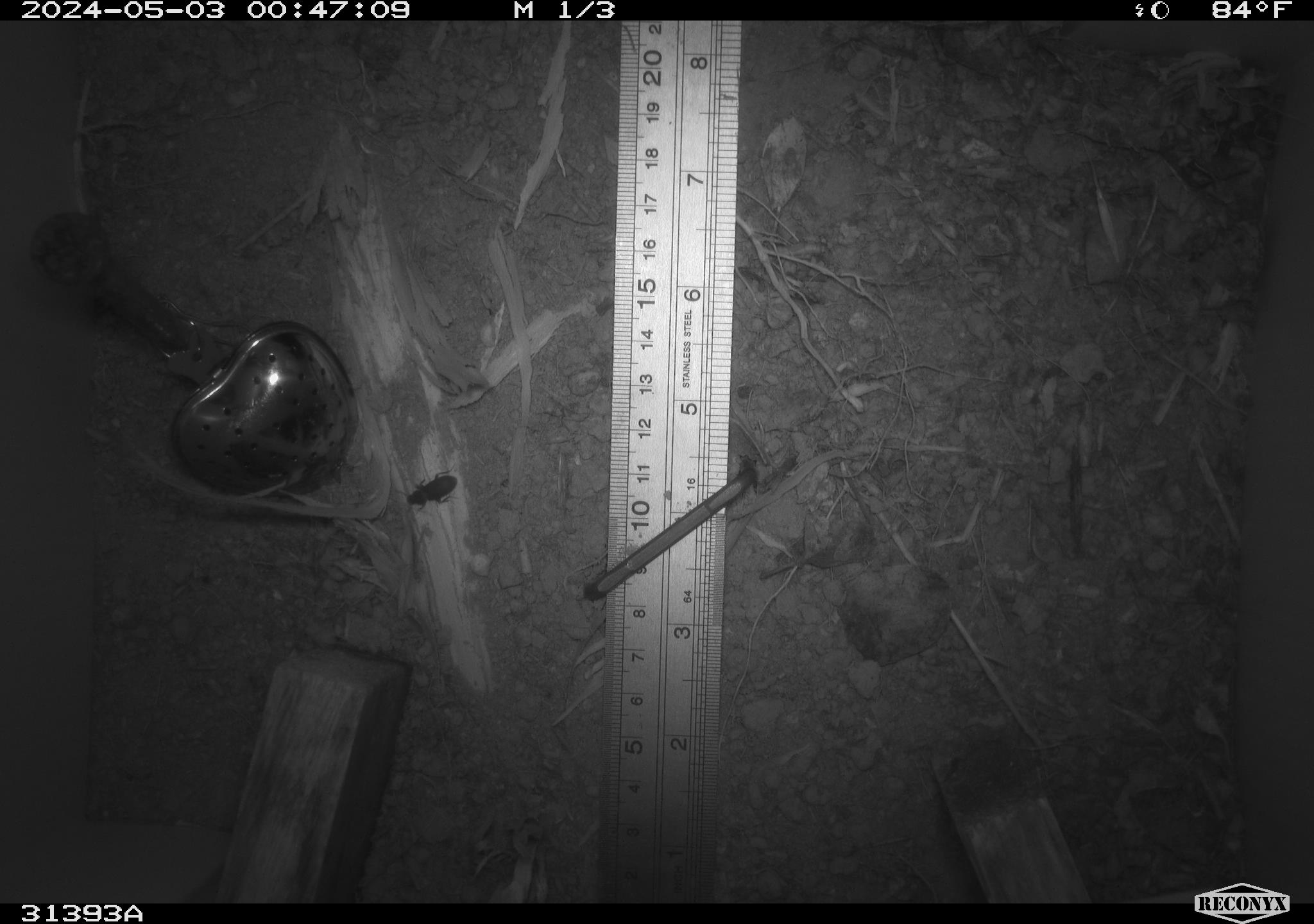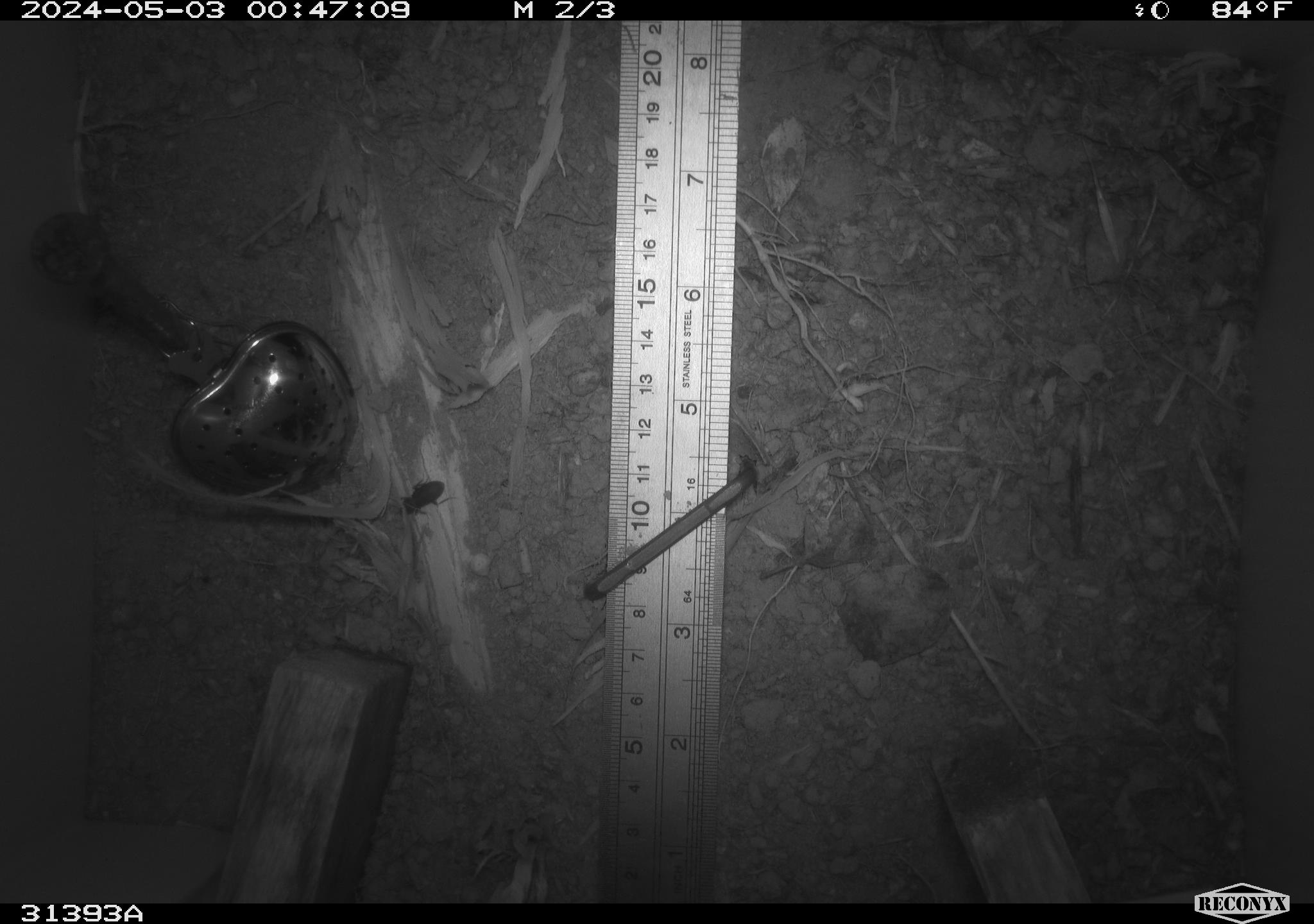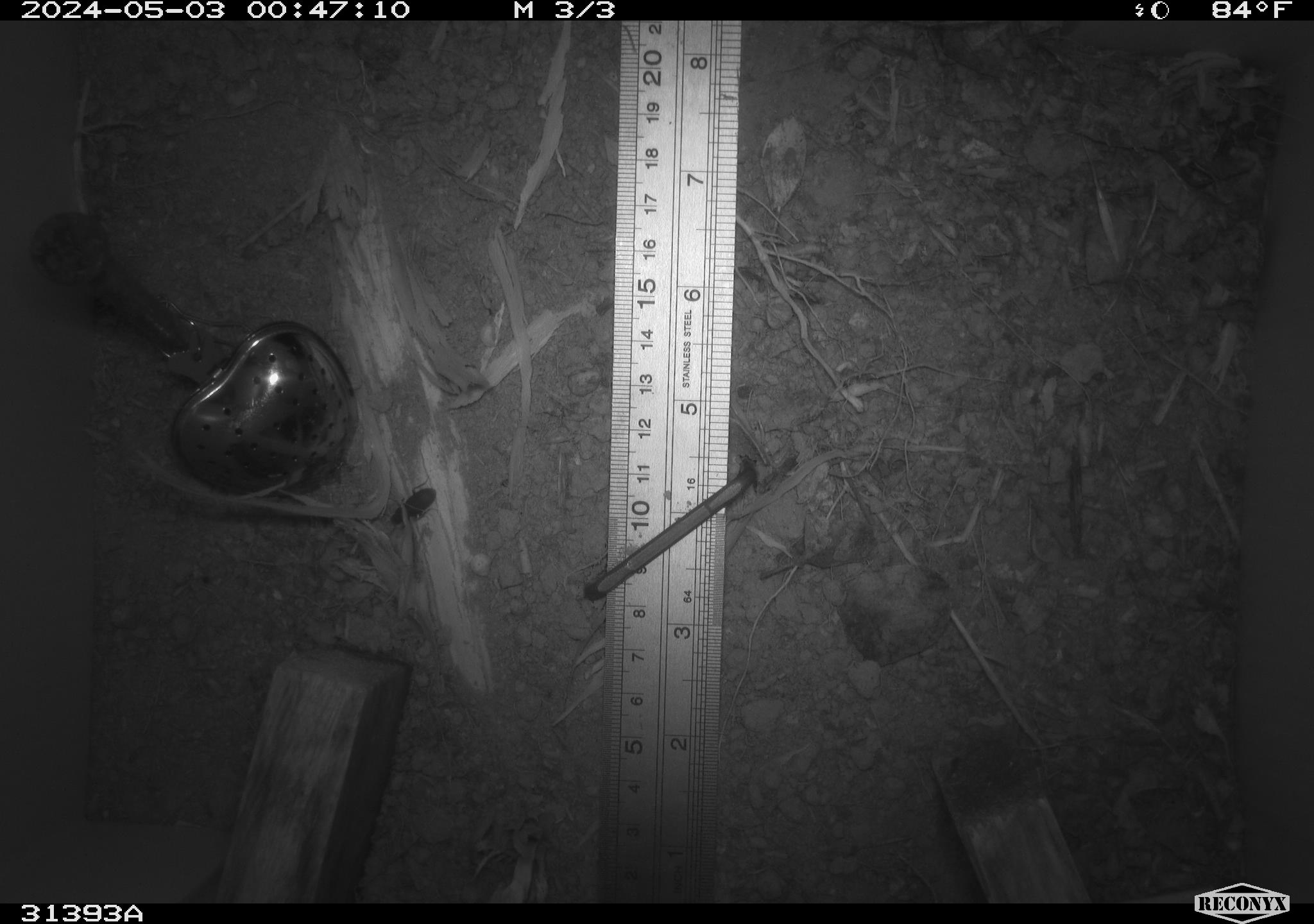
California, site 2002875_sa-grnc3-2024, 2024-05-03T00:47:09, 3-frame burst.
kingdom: Animalia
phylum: Arthropoda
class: Insecta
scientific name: Insecta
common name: insect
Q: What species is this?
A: Insect (Insecta).